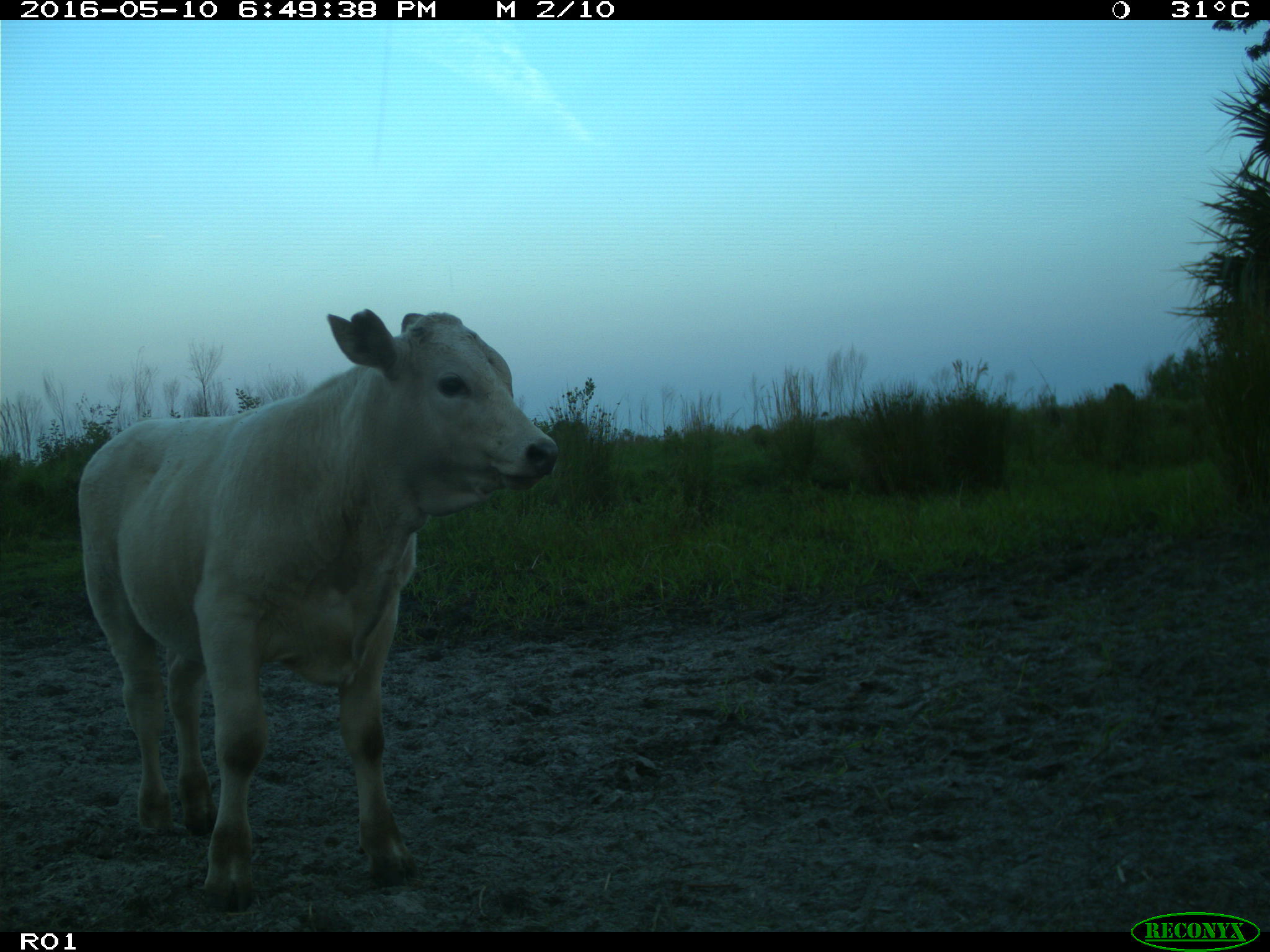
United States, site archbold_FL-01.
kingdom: Animalia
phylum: Chordata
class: Mammalia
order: Artiodactyla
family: Bovidae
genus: Bos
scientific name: Bos taurus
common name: domestic cow